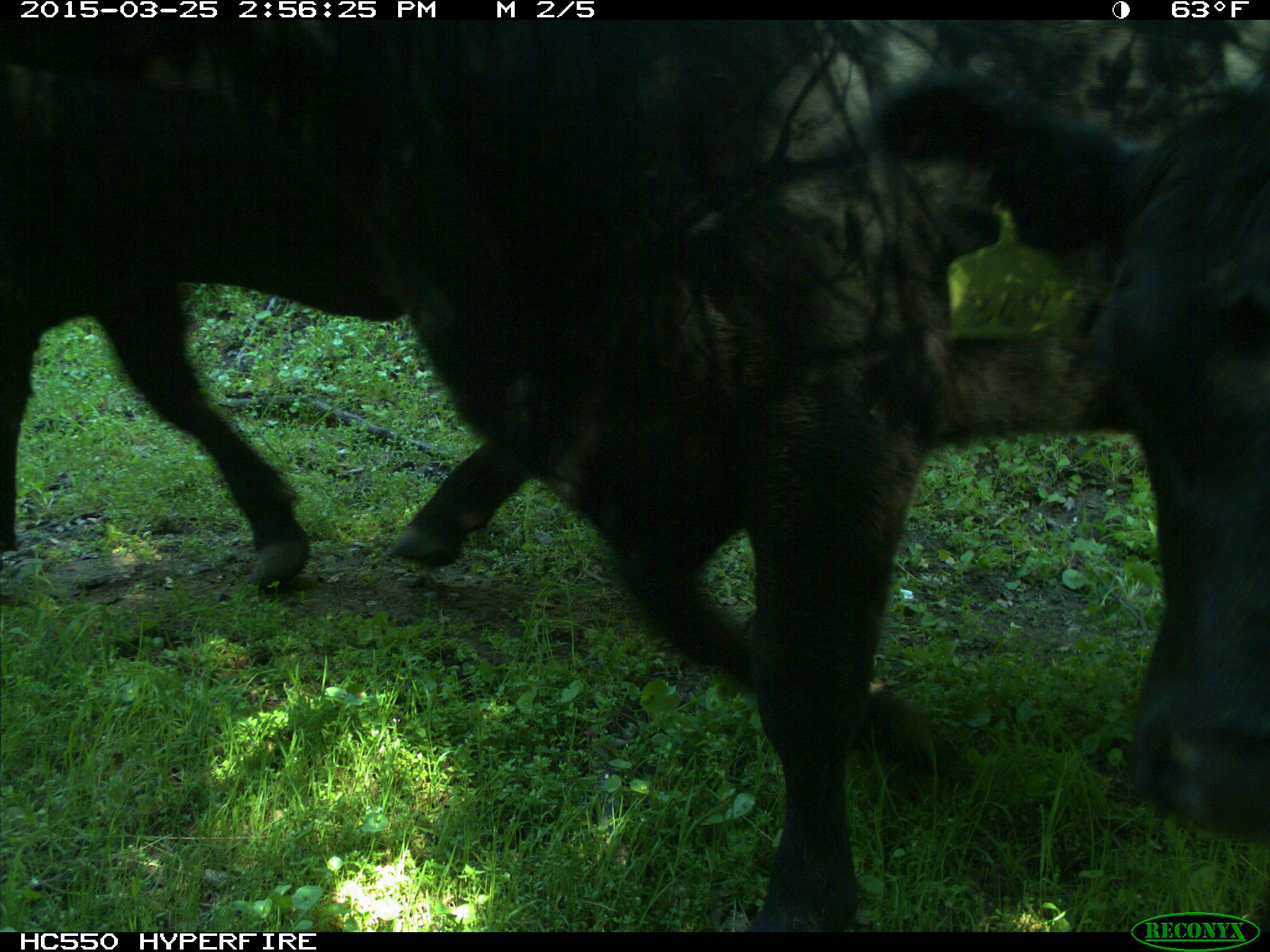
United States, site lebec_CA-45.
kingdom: Animalia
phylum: Chordata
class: Mammalia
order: Artiodactyla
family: Bovidae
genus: Bos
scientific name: Bos taurus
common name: domestic cow